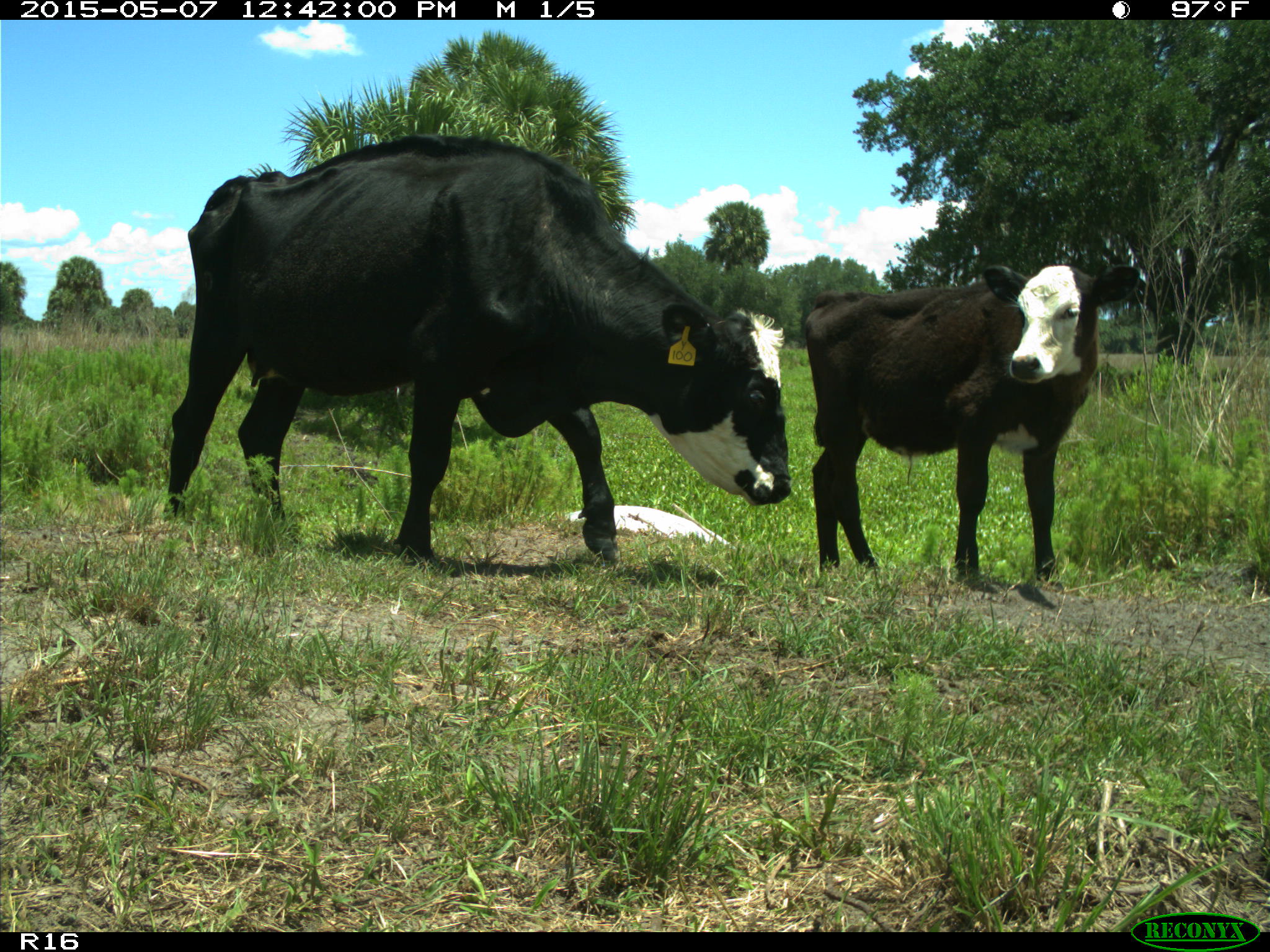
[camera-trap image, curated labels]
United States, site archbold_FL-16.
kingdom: Animalia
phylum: Chordata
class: Mammalia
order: Artiodactyla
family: Bovidae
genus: Bos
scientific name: Bos taurus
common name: domestic cow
Bos taurus (domestic cow).